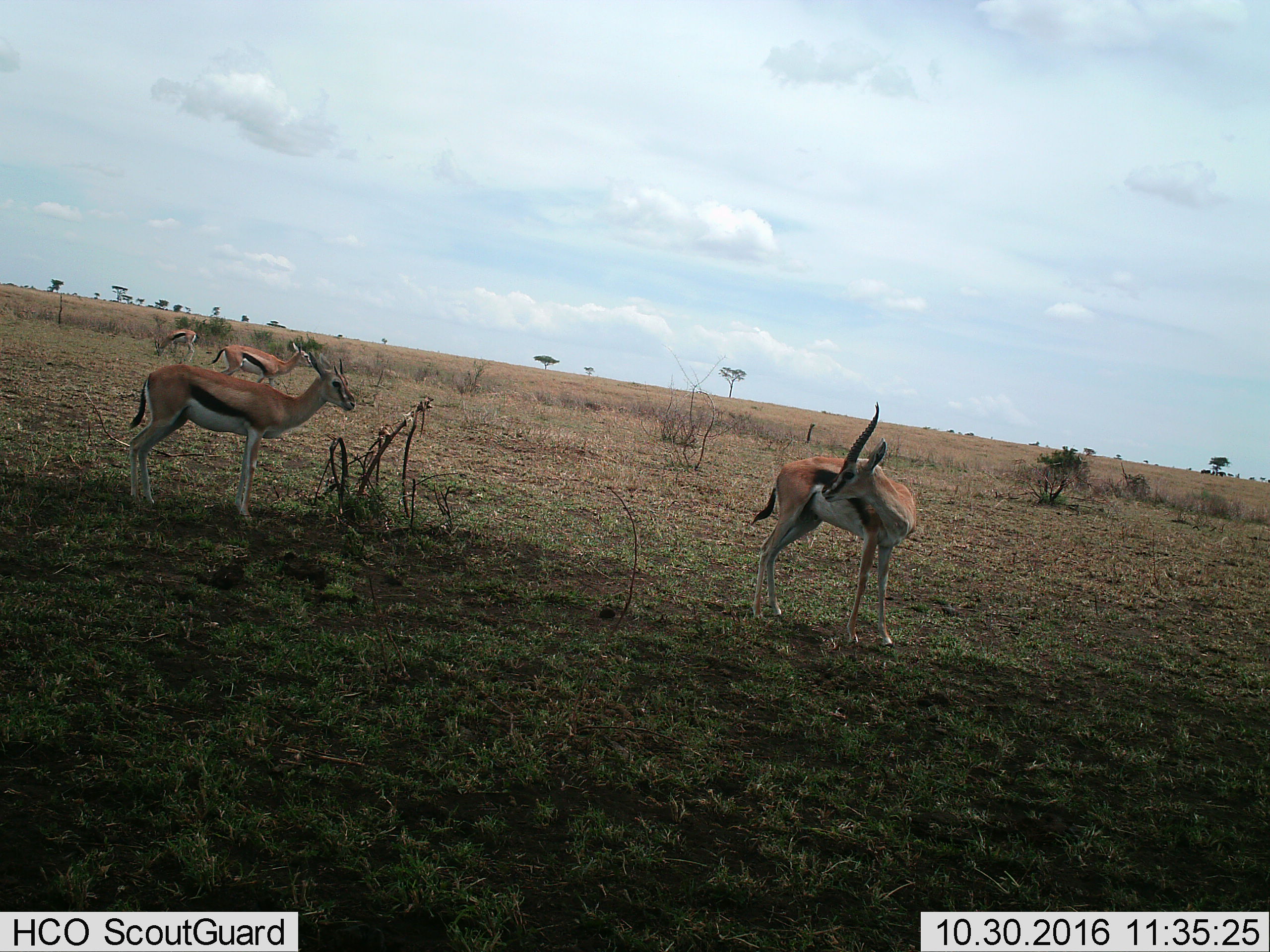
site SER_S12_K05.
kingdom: Animalia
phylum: Chordata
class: Mammalia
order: Artiodactyla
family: Bovidae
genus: Eudorcas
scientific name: Eudorcas thomsonii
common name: thomson's gazelle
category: gazellethomsons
Gazellethomsons (thomson's gazelle) (Eudorcas thomsonii), count 4. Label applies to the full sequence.